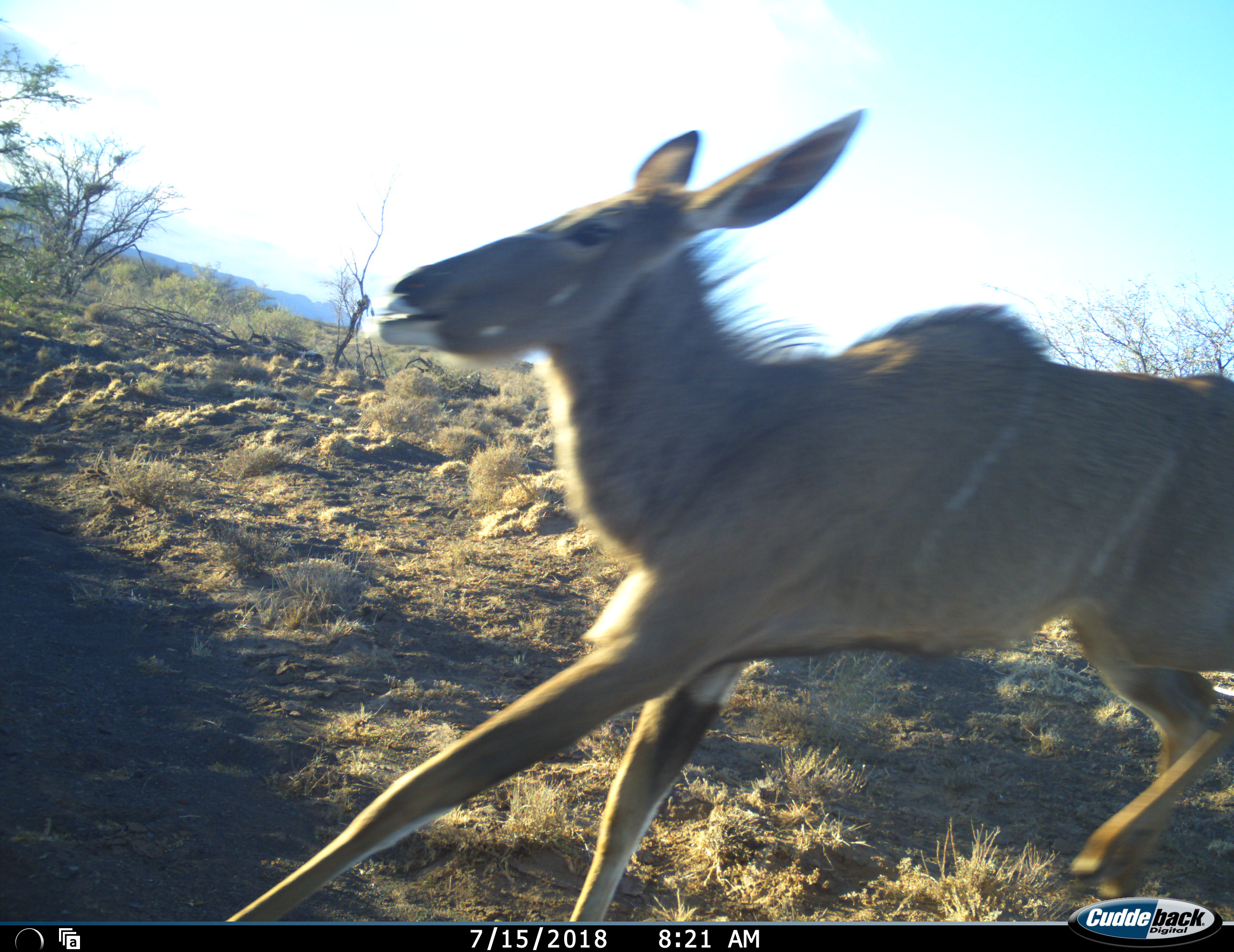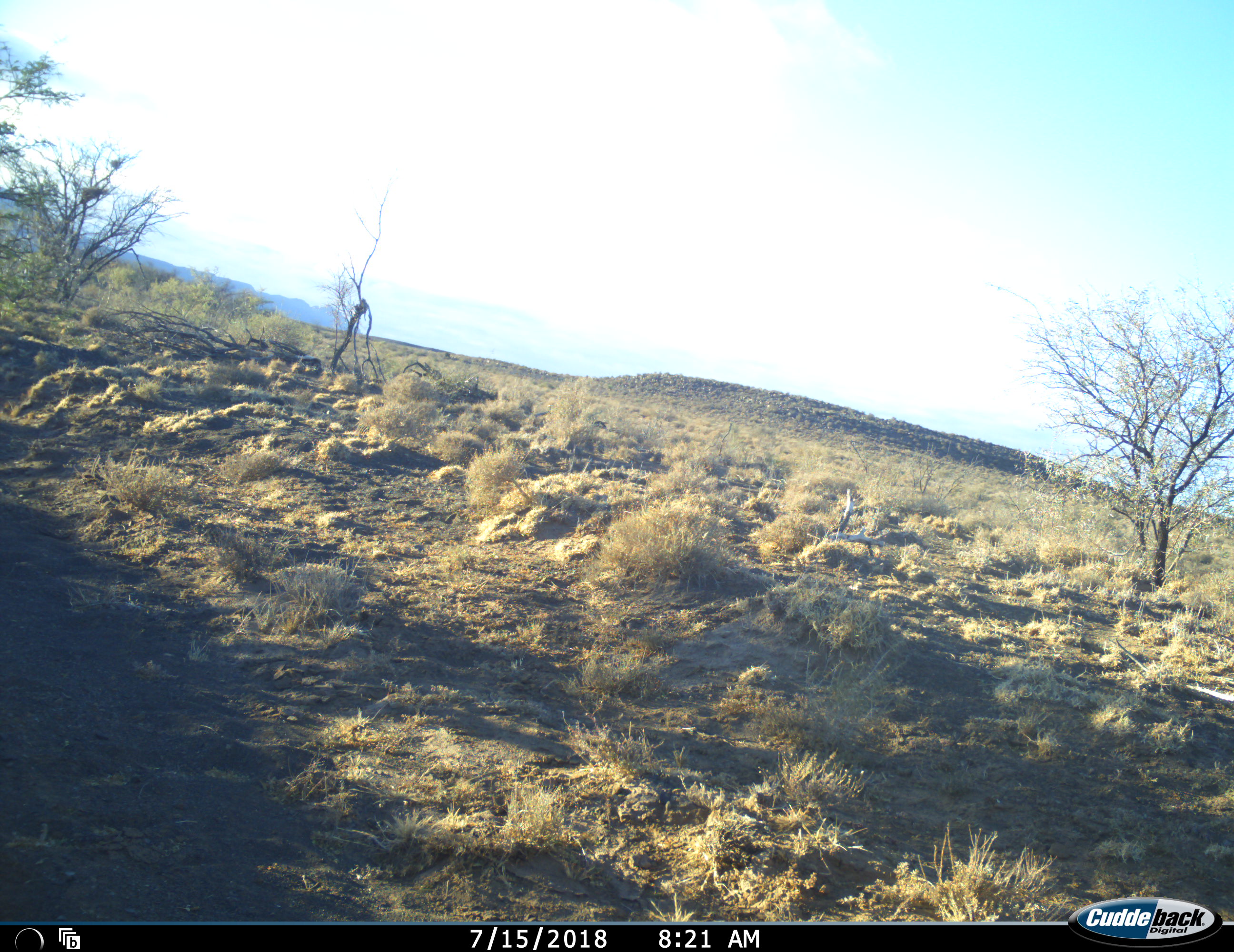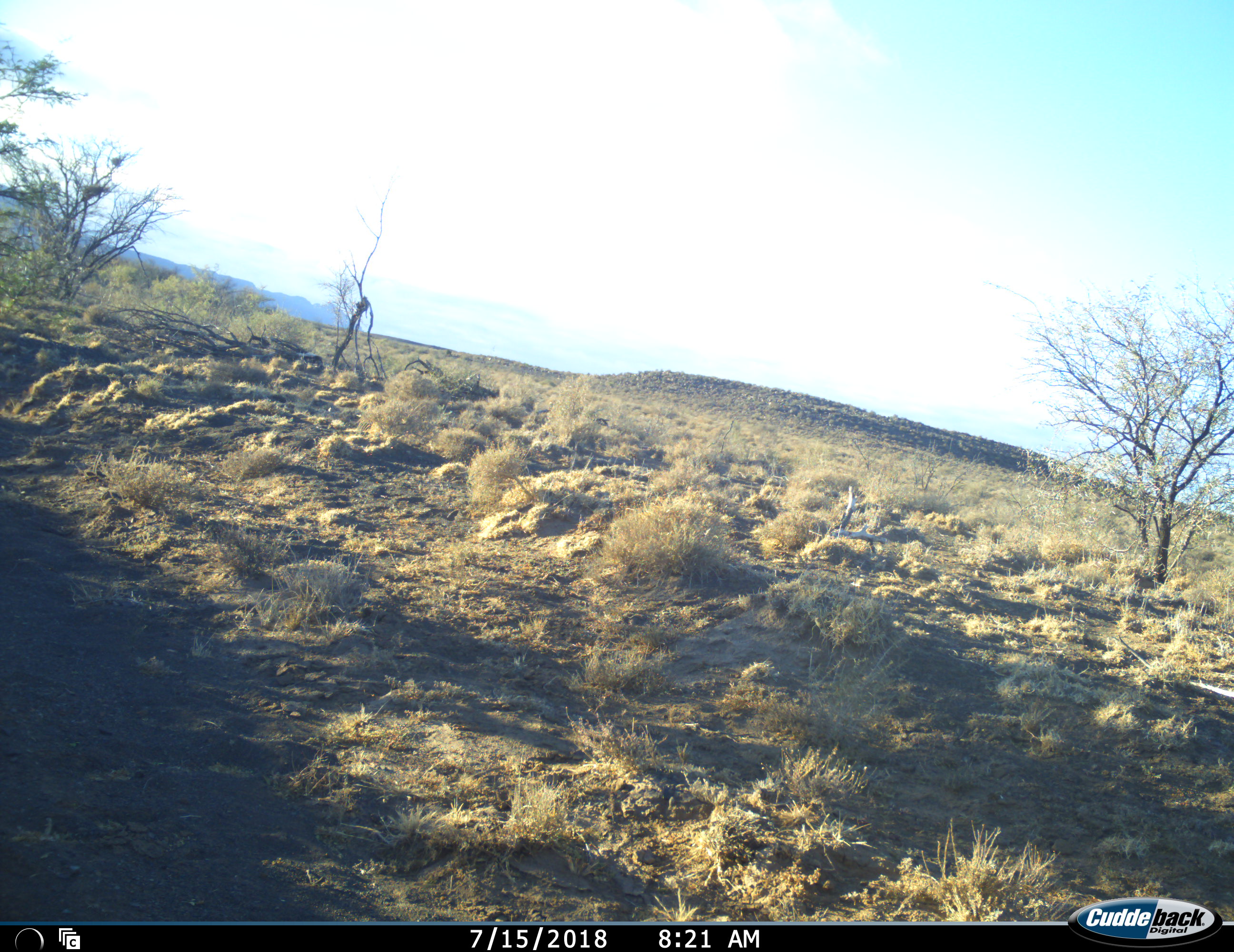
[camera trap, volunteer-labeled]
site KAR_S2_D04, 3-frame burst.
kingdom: Animalia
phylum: Chordata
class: Mammalia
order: Artiodactyla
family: Bovidae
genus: Tragelaphus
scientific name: Tragelaphus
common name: kudu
Kudu (Tragelaphus), count 1. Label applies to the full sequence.